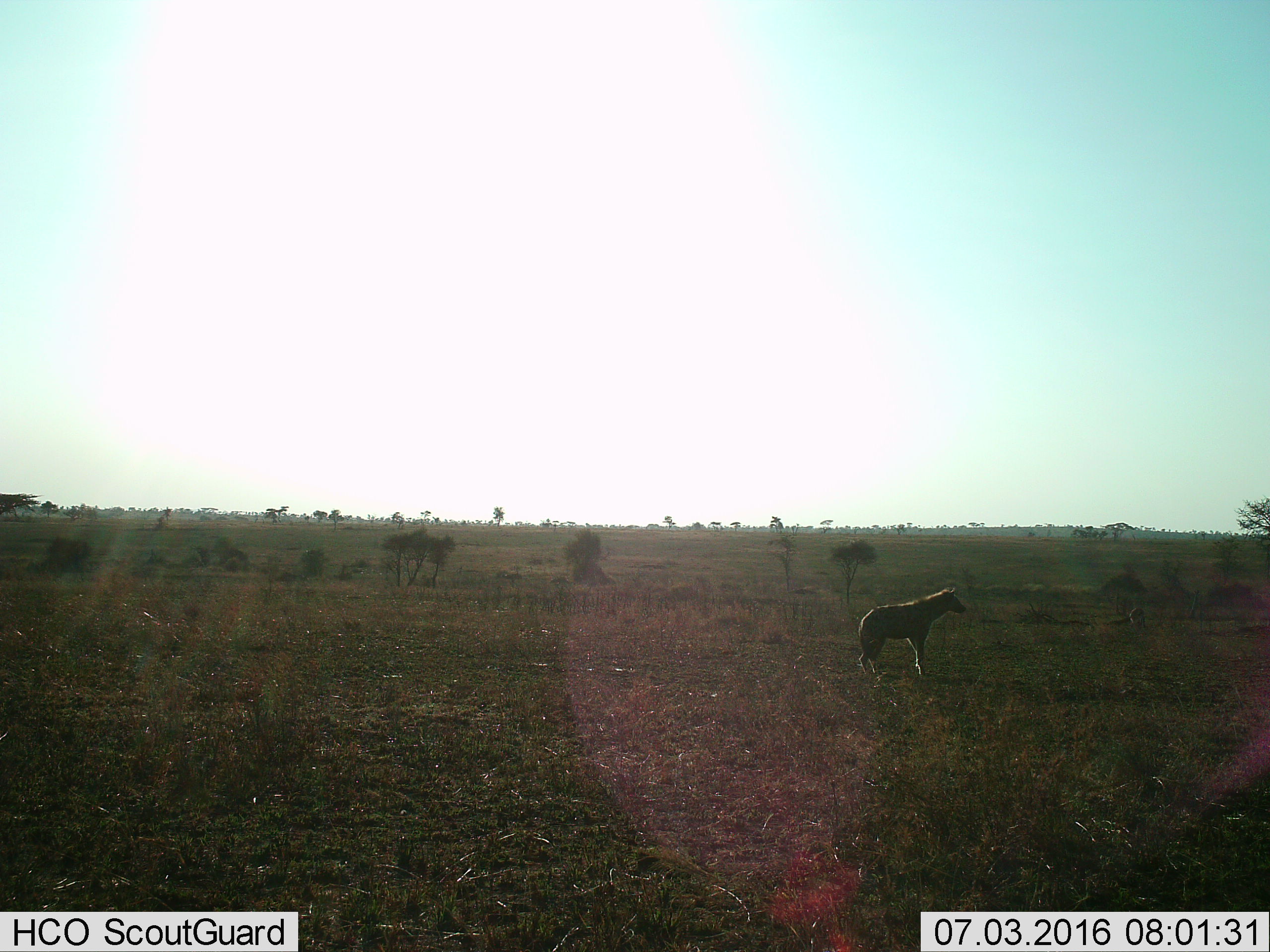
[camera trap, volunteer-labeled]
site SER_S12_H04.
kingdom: Animalia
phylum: Chordata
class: Mammalia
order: Carnivora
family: Hyaenidae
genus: Crocuta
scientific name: Crocuta crocuta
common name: spotted hyena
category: hyenaspotted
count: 1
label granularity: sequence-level